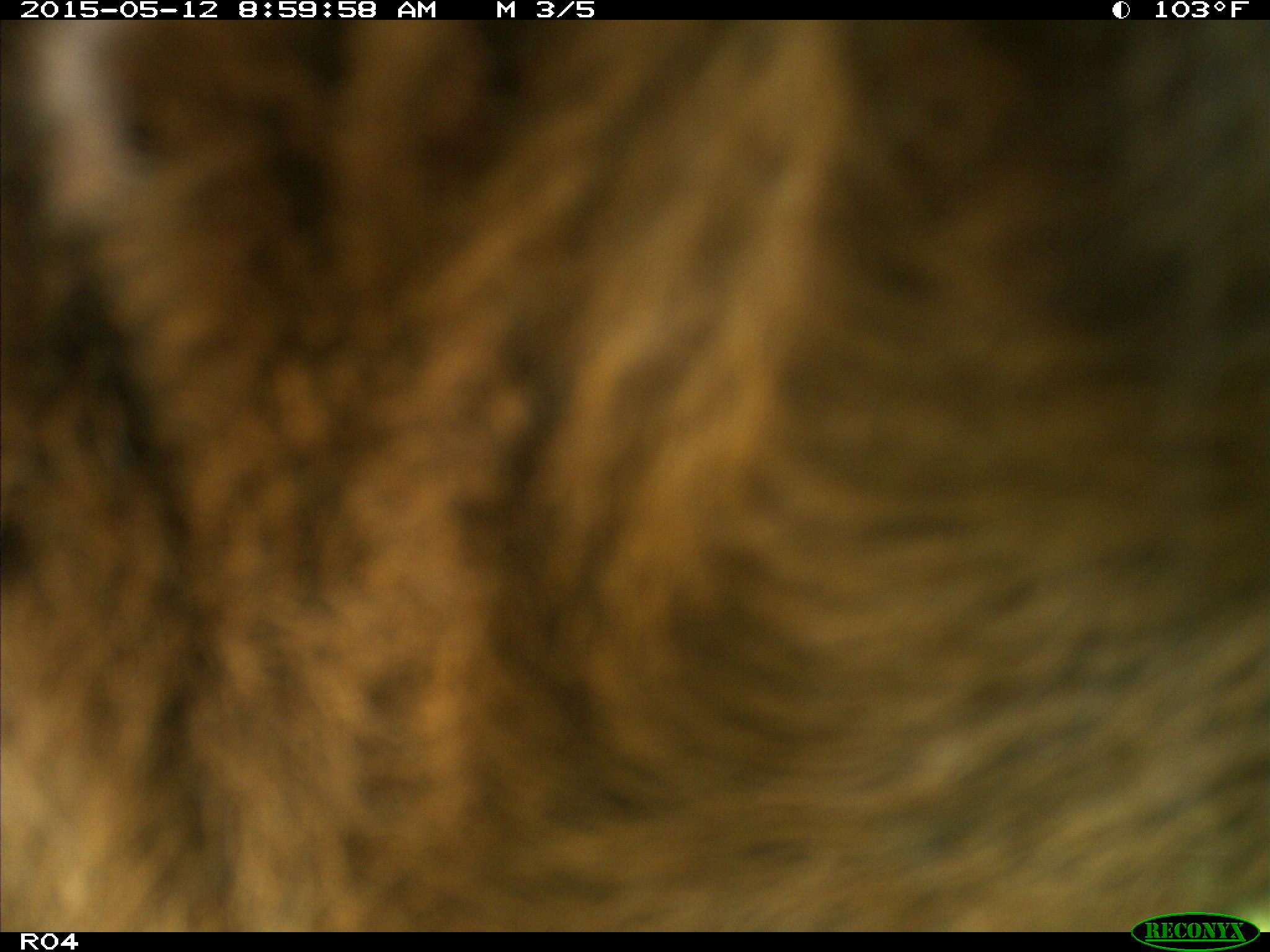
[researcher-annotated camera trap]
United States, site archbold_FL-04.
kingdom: Animalia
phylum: Chordata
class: Mammalia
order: Artiodactyla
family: Bovidae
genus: Bos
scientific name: Bos taurus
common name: domestic cow